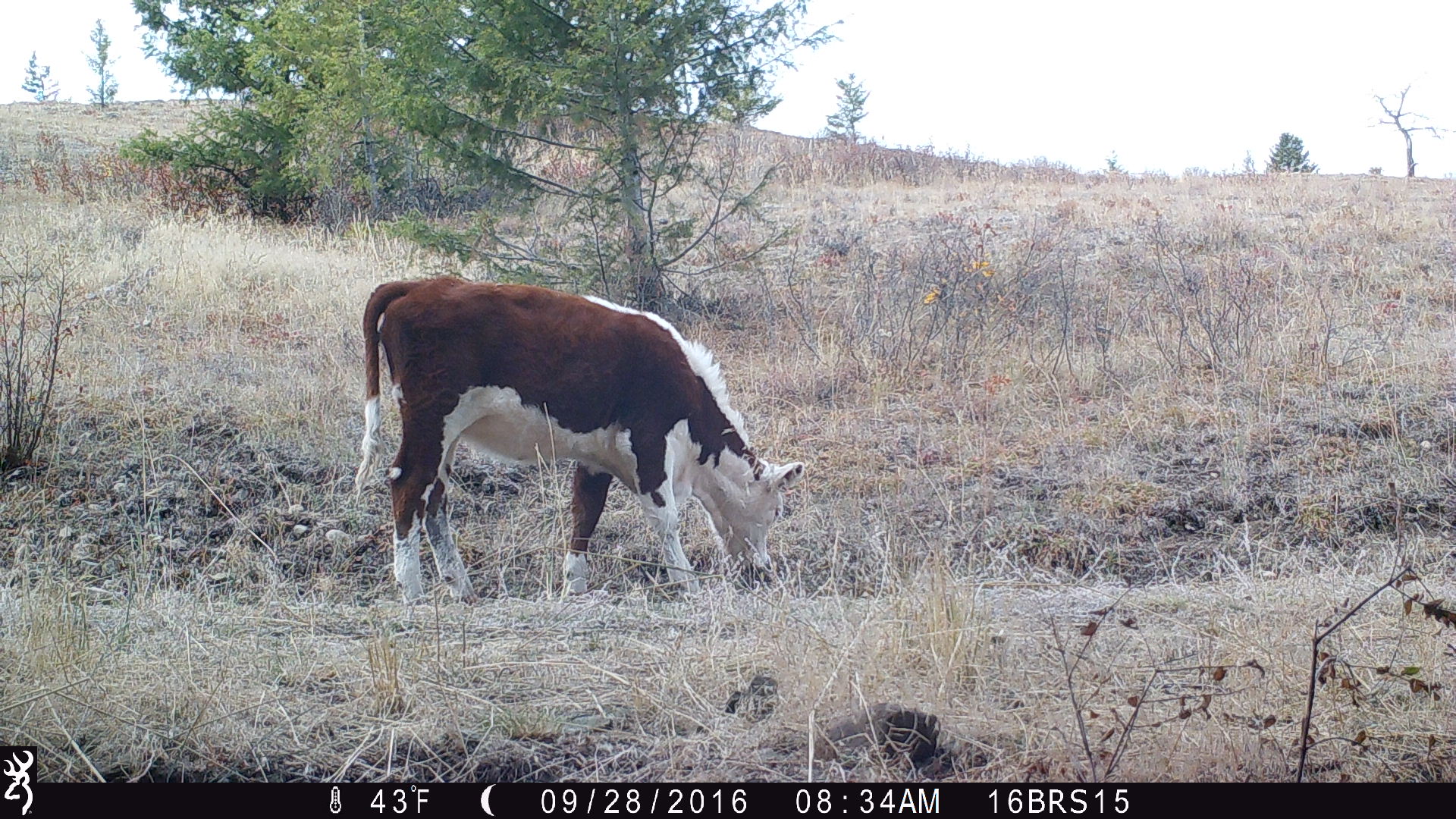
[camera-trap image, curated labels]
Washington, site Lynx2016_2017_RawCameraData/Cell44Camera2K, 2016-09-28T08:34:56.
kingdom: Animalia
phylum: Chordata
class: Mammalia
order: Artiodactyla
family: Bovidae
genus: Bos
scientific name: Bos taurus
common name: domestic cattle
Domestic cattle (Bos taurus). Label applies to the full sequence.